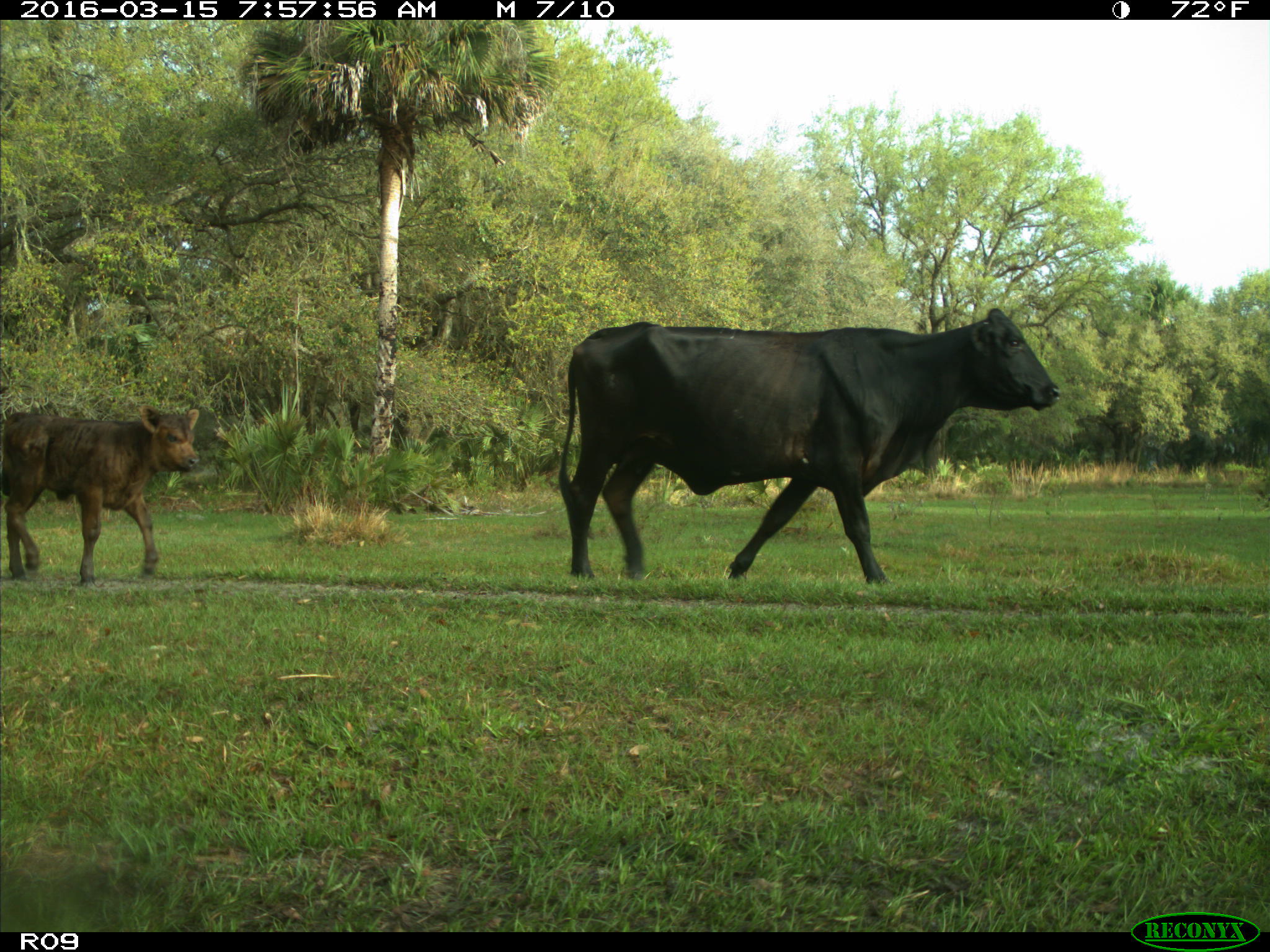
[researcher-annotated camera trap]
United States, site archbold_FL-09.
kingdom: Animalia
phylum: Chordata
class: Mammalia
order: Artiodactyla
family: Bovidae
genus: Bos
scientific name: Bos taurus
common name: domestic cow